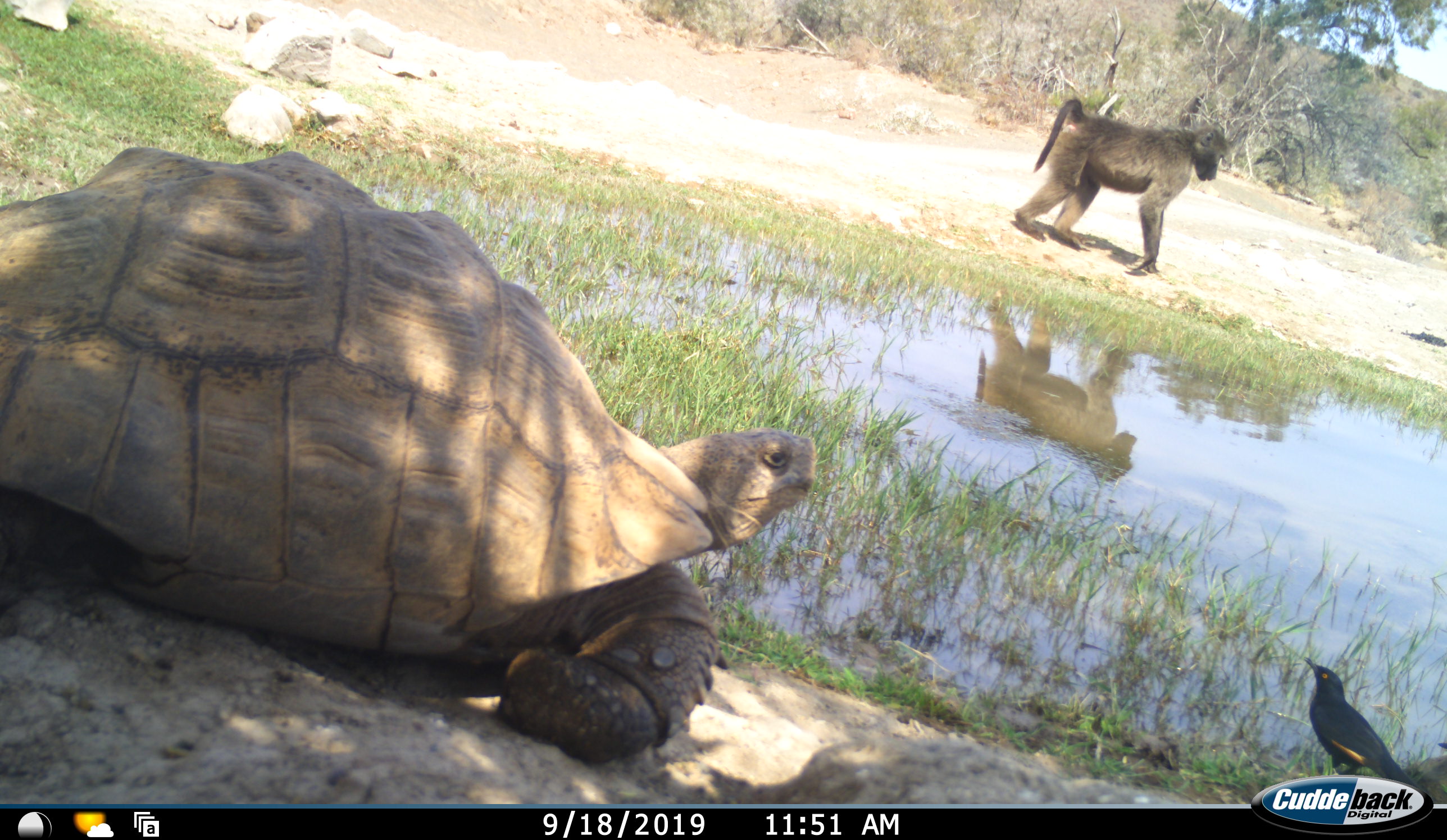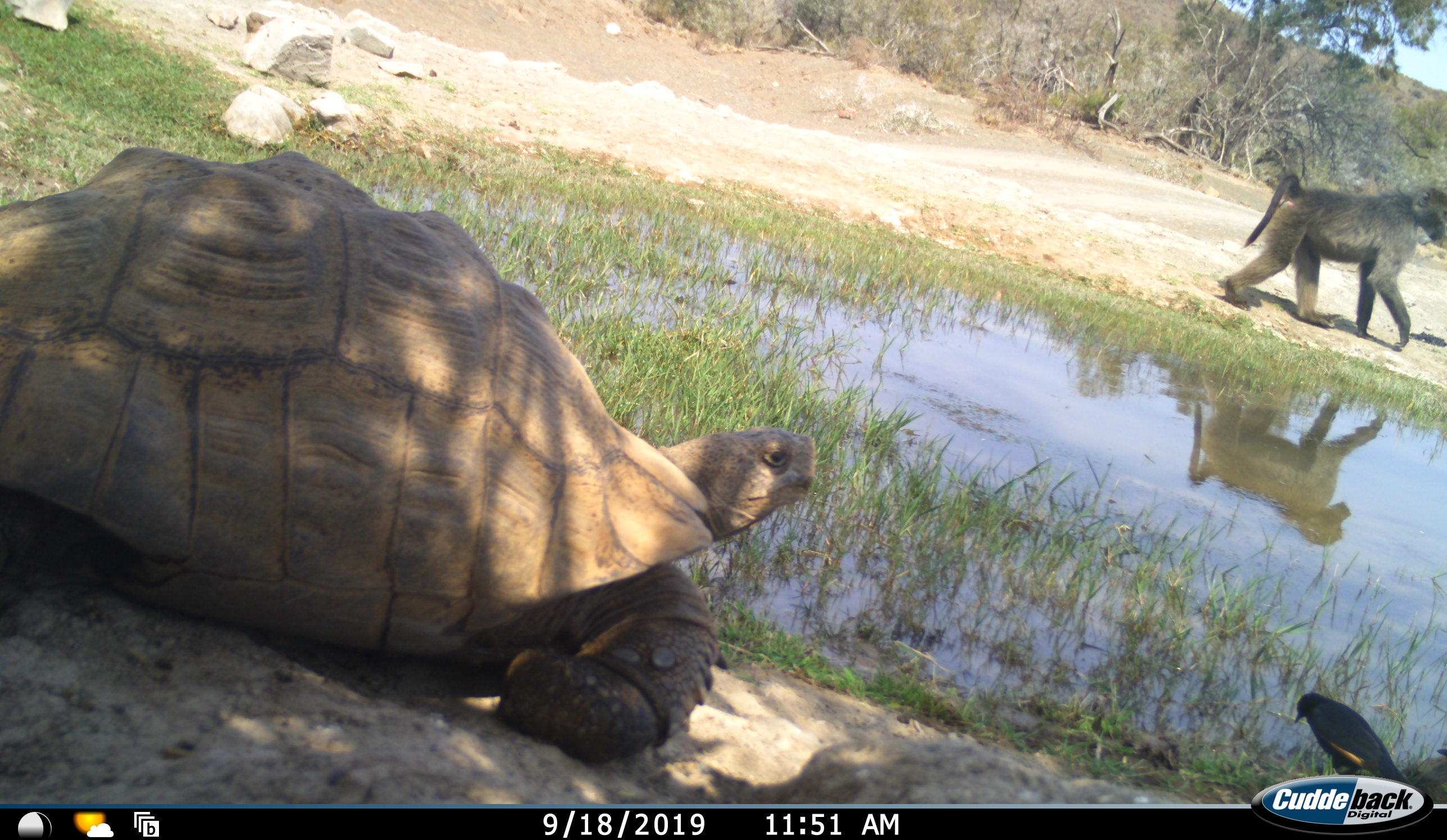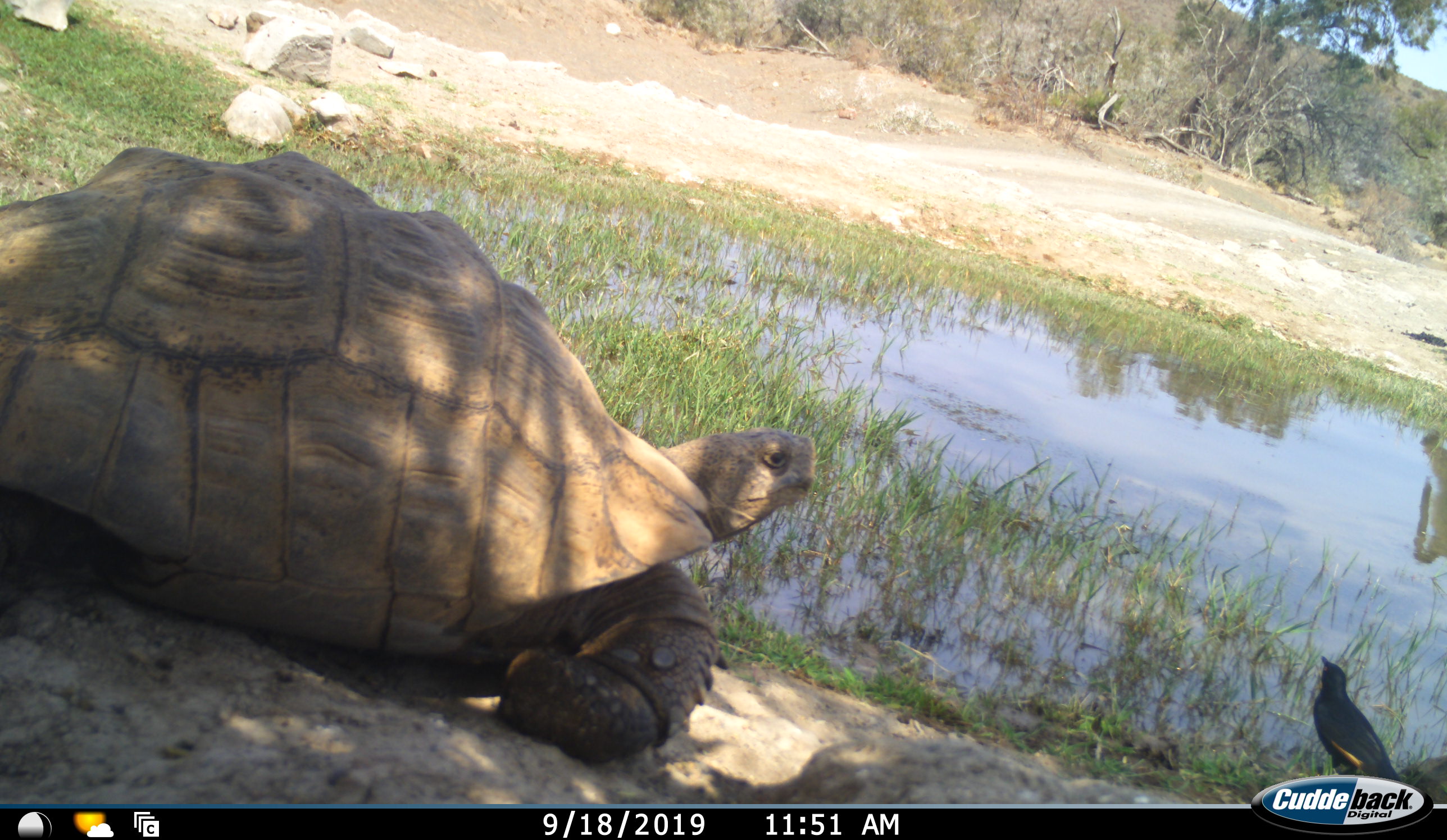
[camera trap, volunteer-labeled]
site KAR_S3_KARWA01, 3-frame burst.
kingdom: Animalia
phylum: Chordata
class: Mammalia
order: Primates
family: Cercopithecidae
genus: Papio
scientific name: Papio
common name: baboon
Baboon (Papio), count 1. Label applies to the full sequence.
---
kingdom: Animalia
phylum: Chordata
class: Aves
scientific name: Aves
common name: bird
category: birdother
Birdother (bird) (Aves), count 1. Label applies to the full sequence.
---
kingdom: Animalia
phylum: Chordata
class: Reptilia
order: Testudines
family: Testudinidae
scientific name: Testudinidae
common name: tortoise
Tortoise (Testudinidae), count 1. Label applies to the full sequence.